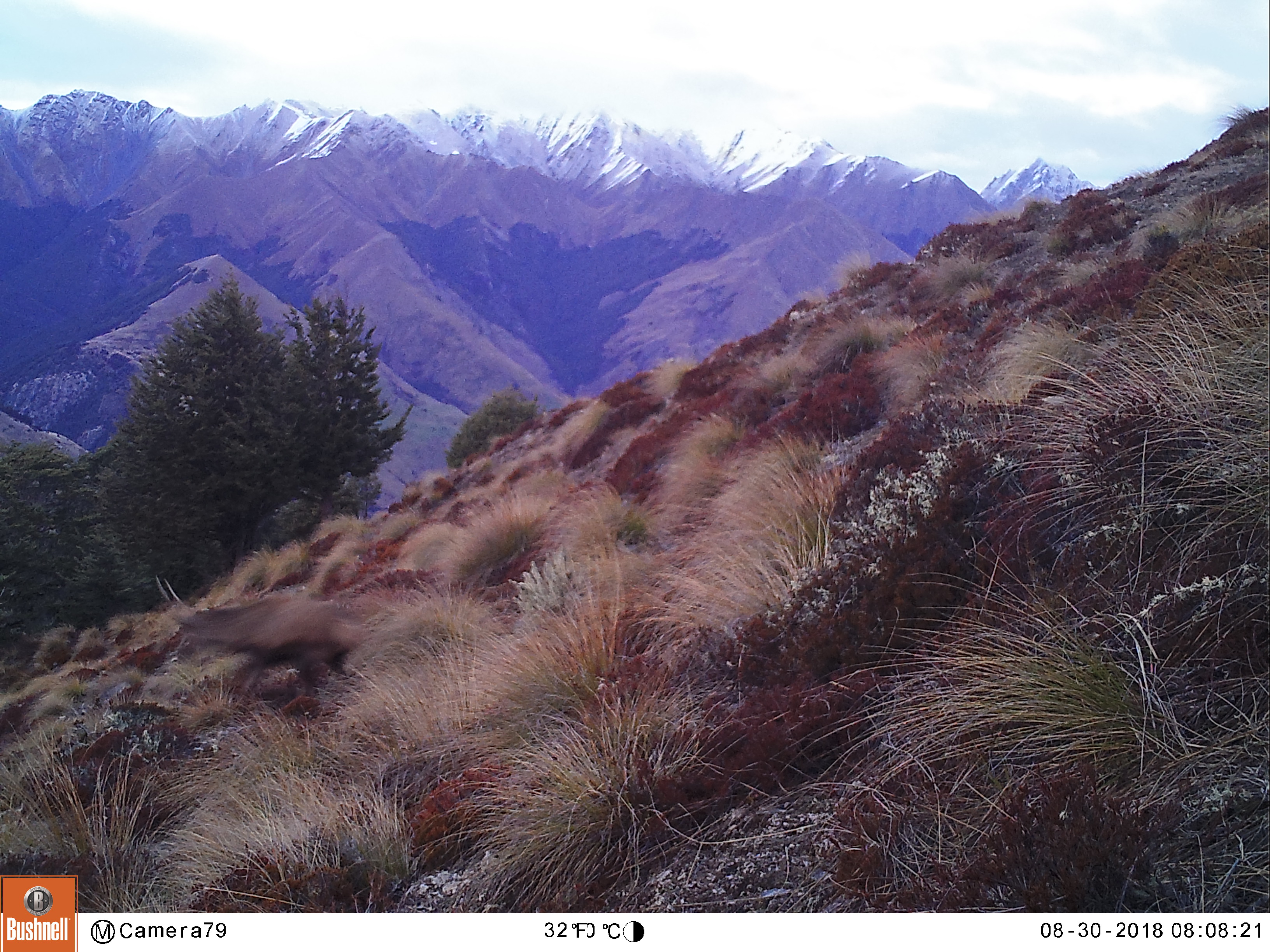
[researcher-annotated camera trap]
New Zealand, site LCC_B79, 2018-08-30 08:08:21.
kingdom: Animalia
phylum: Chordata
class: Mammalia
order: Artiodactyla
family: Cervidae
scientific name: Cervidae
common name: deer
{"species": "deer (Cervidae)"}